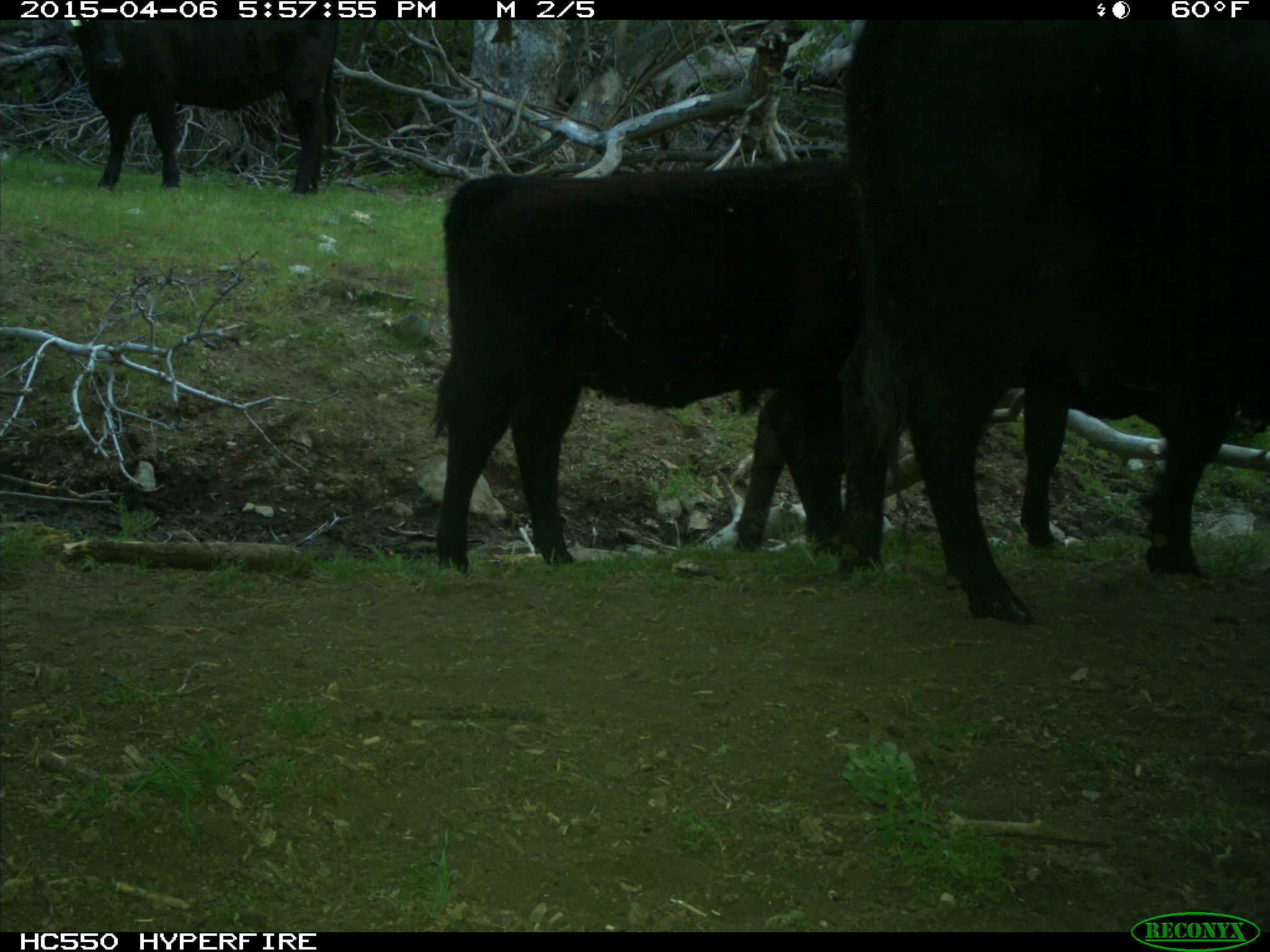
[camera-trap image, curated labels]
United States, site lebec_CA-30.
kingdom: Animalia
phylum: Chordata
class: Mammalia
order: Artiodactyla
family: Bovidae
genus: Bos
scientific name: Bos taurus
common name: domestic cow